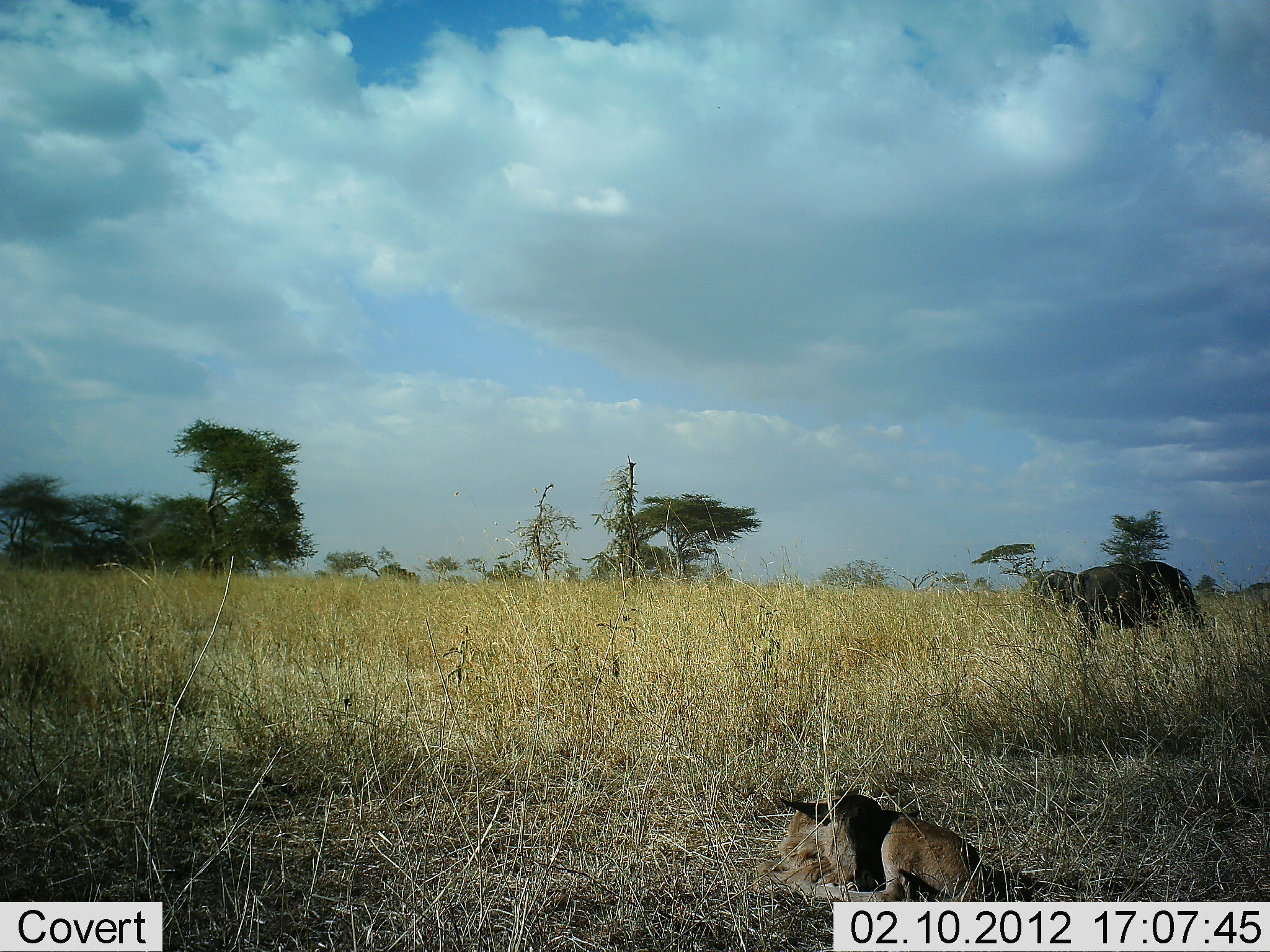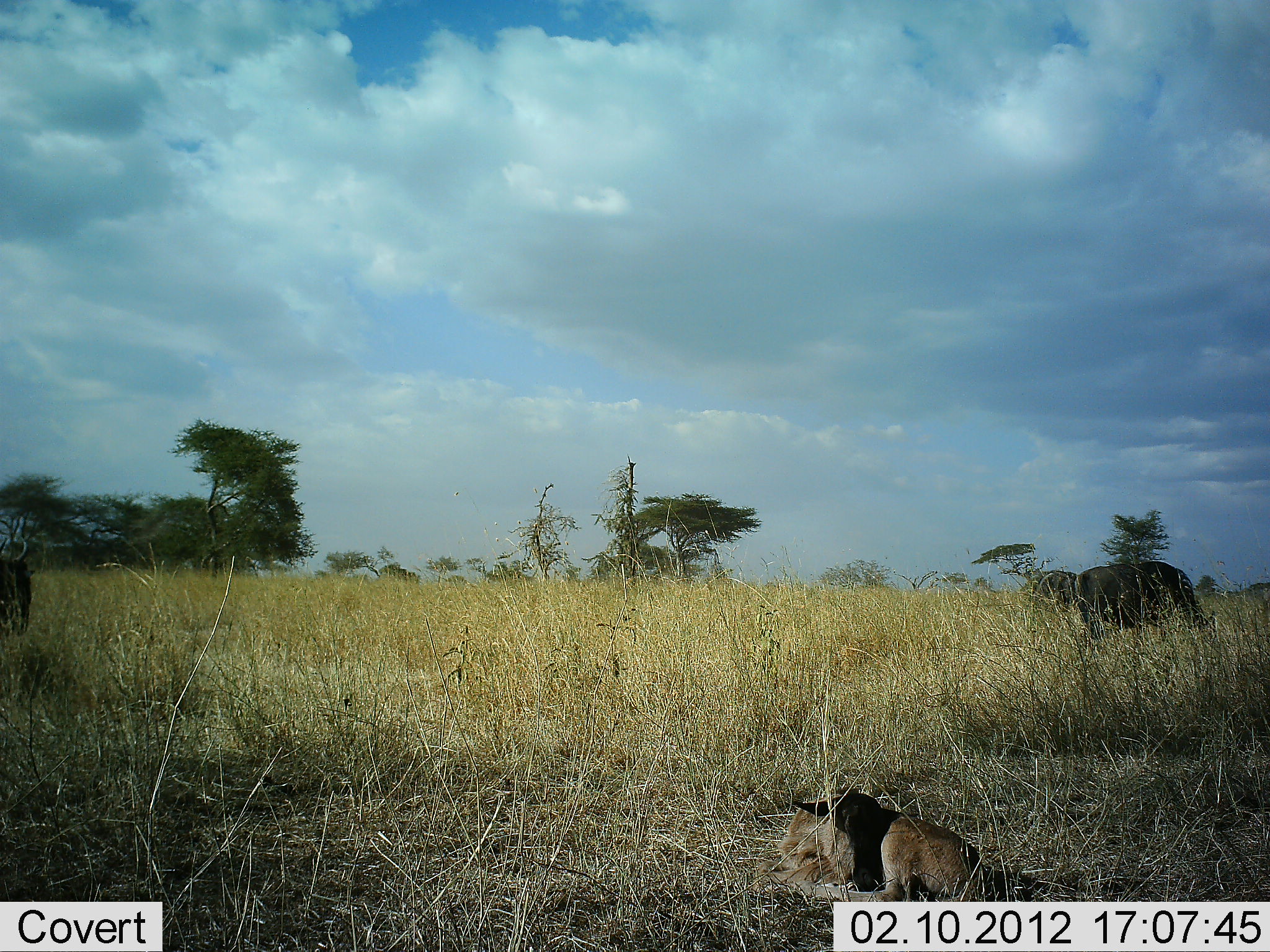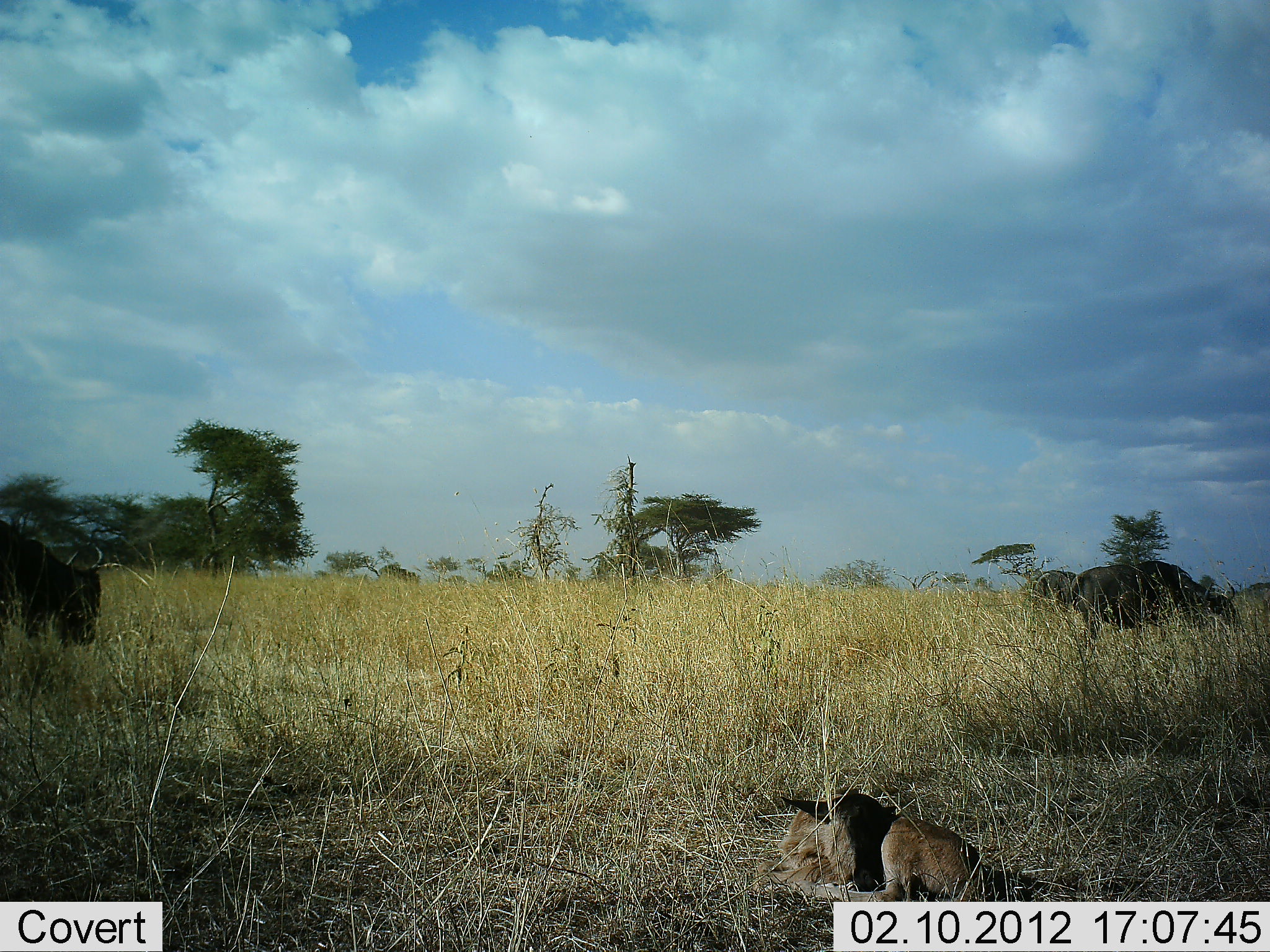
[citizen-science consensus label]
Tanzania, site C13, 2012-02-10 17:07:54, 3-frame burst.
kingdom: Animalia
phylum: Chordata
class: Mammalia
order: Artiodactyla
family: Bovidae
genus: Connochaetes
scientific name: Connochaetes taurinus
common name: blue wildebeest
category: wildebeest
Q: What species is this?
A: Wildebeest (blue wildebeest) (Connochaetes taurinus).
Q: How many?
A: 3.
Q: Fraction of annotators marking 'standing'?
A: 64%.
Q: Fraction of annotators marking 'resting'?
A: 57%.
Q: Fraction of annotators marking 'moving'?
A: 57%.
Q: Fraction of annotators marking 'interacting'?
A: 0%.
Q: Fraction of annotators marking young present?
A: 36%.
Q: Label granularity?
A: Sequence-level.